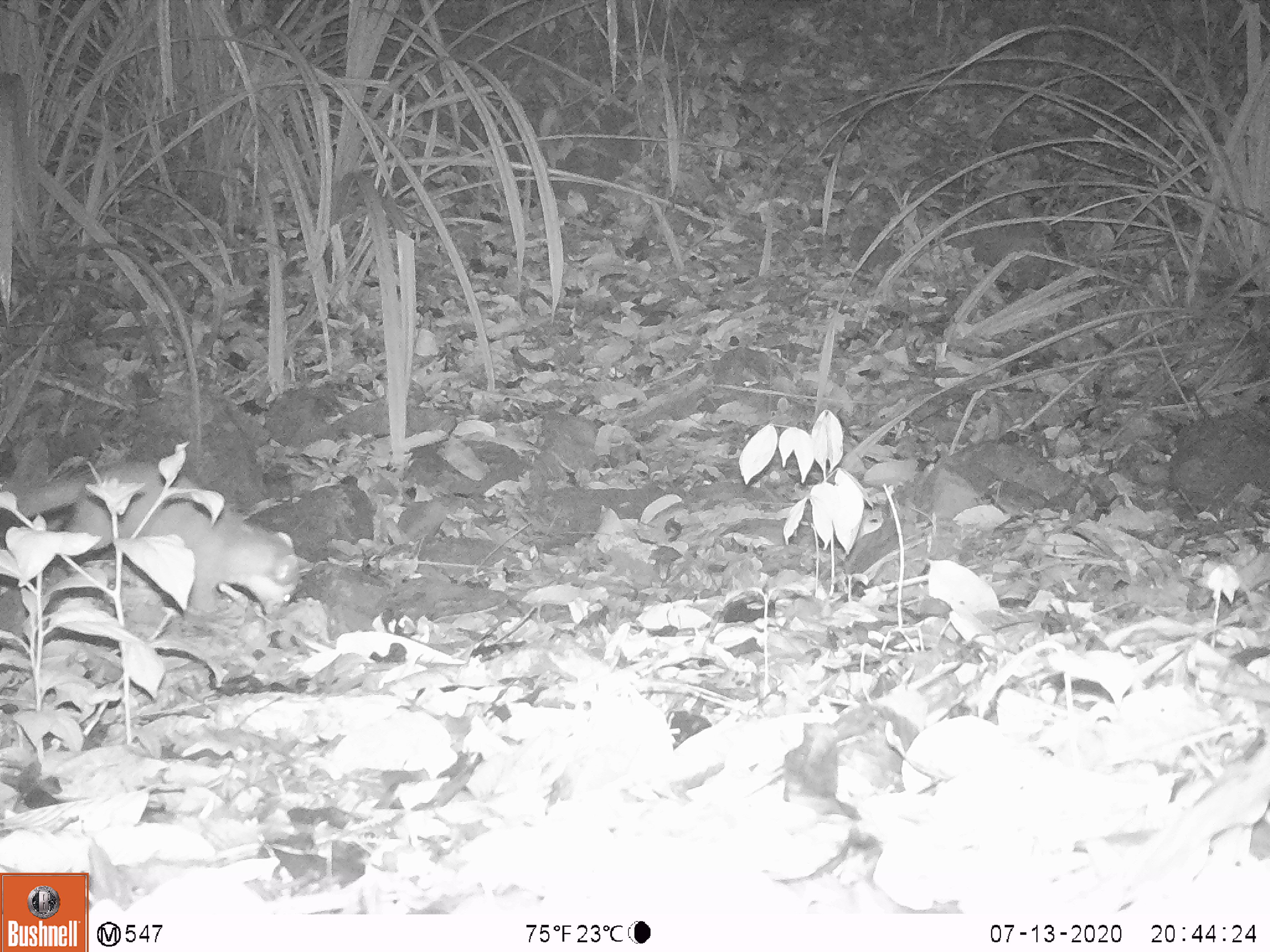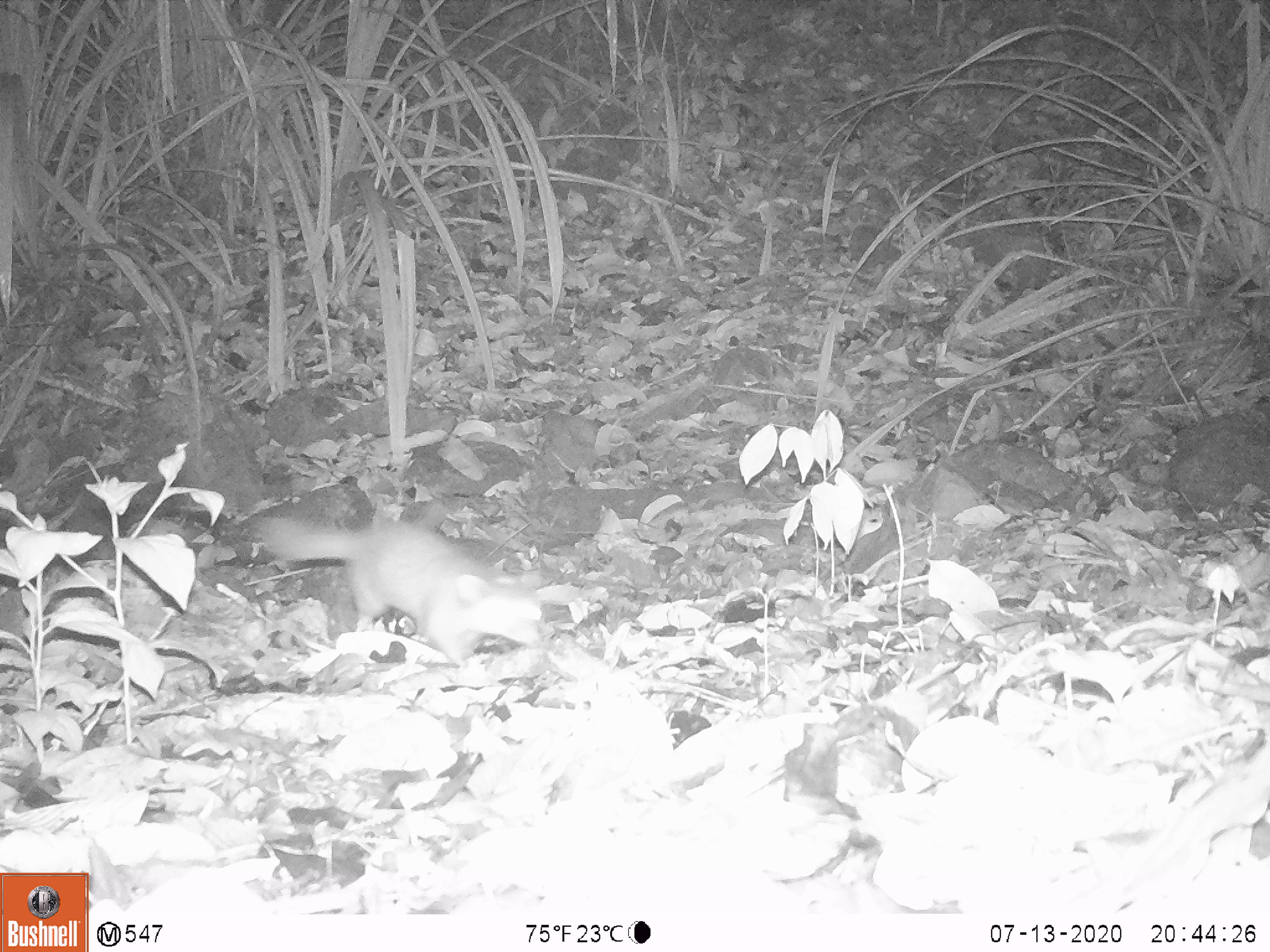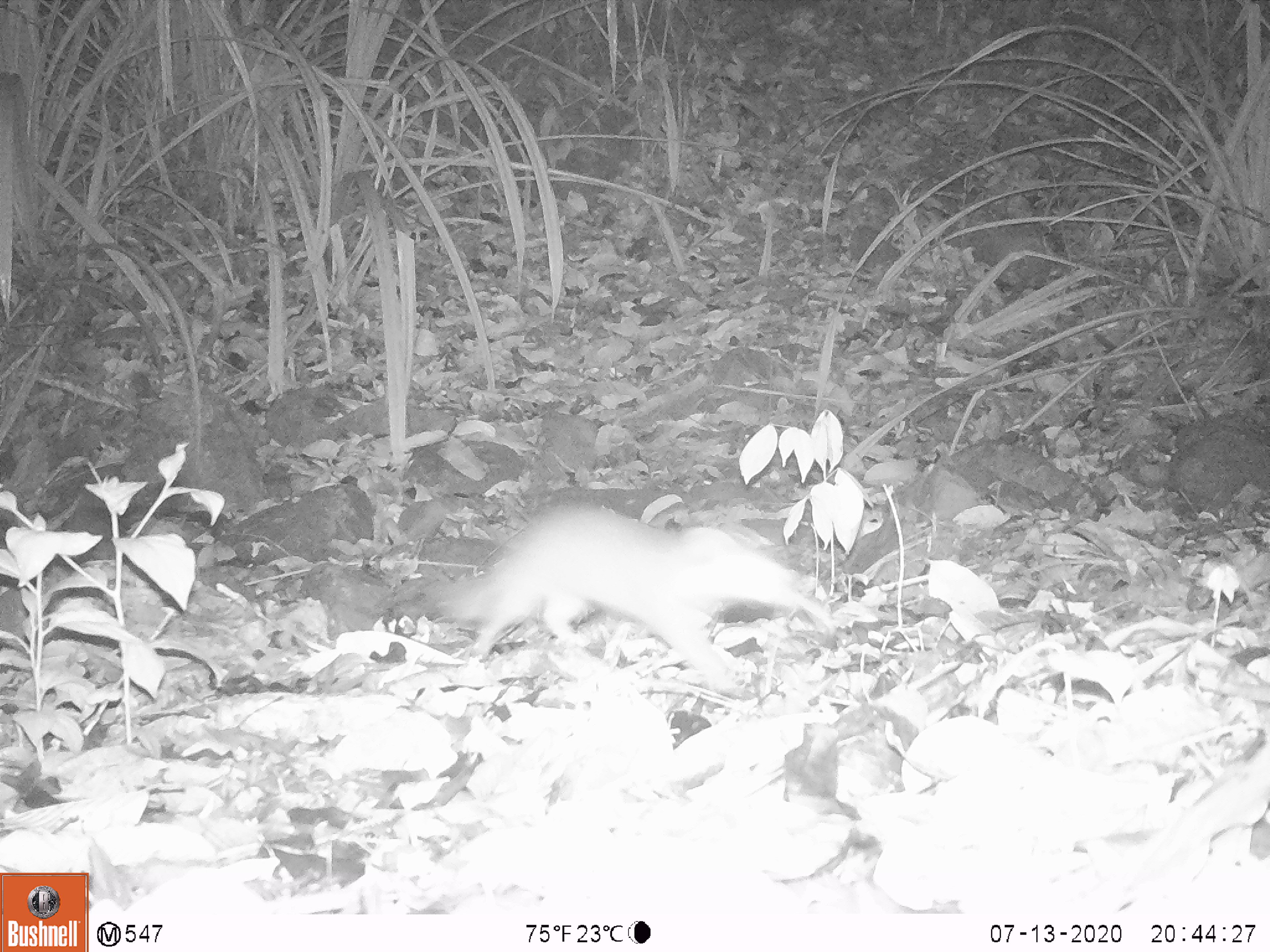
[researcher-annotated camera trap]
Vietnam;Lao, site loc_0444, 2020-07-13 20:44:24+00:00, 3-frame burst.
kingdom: Animalia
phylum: Chordata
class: Mammalia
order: Carnivora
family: Mustelidae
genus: Melogale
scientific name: Melogale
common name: ferret badger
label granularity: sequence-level